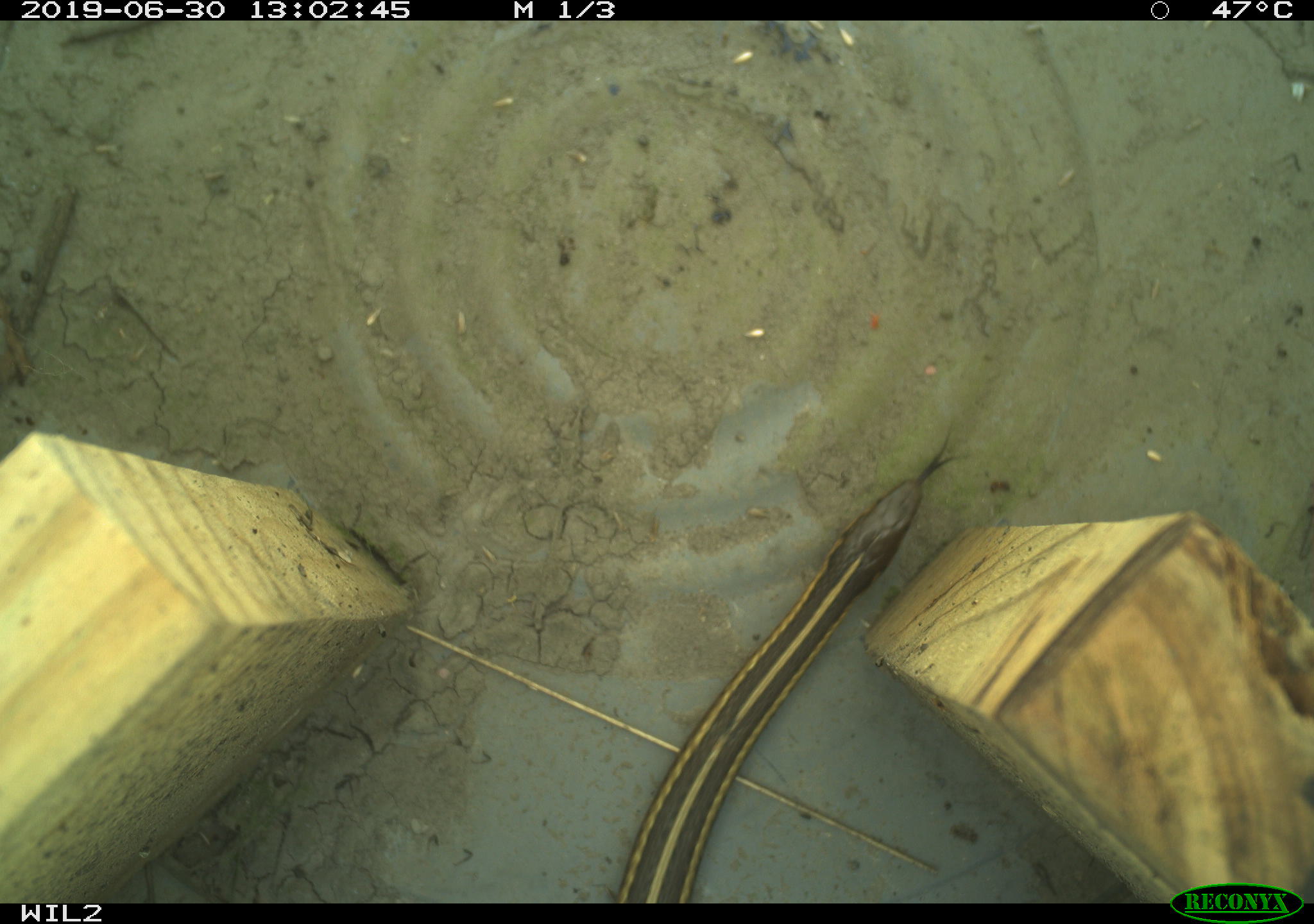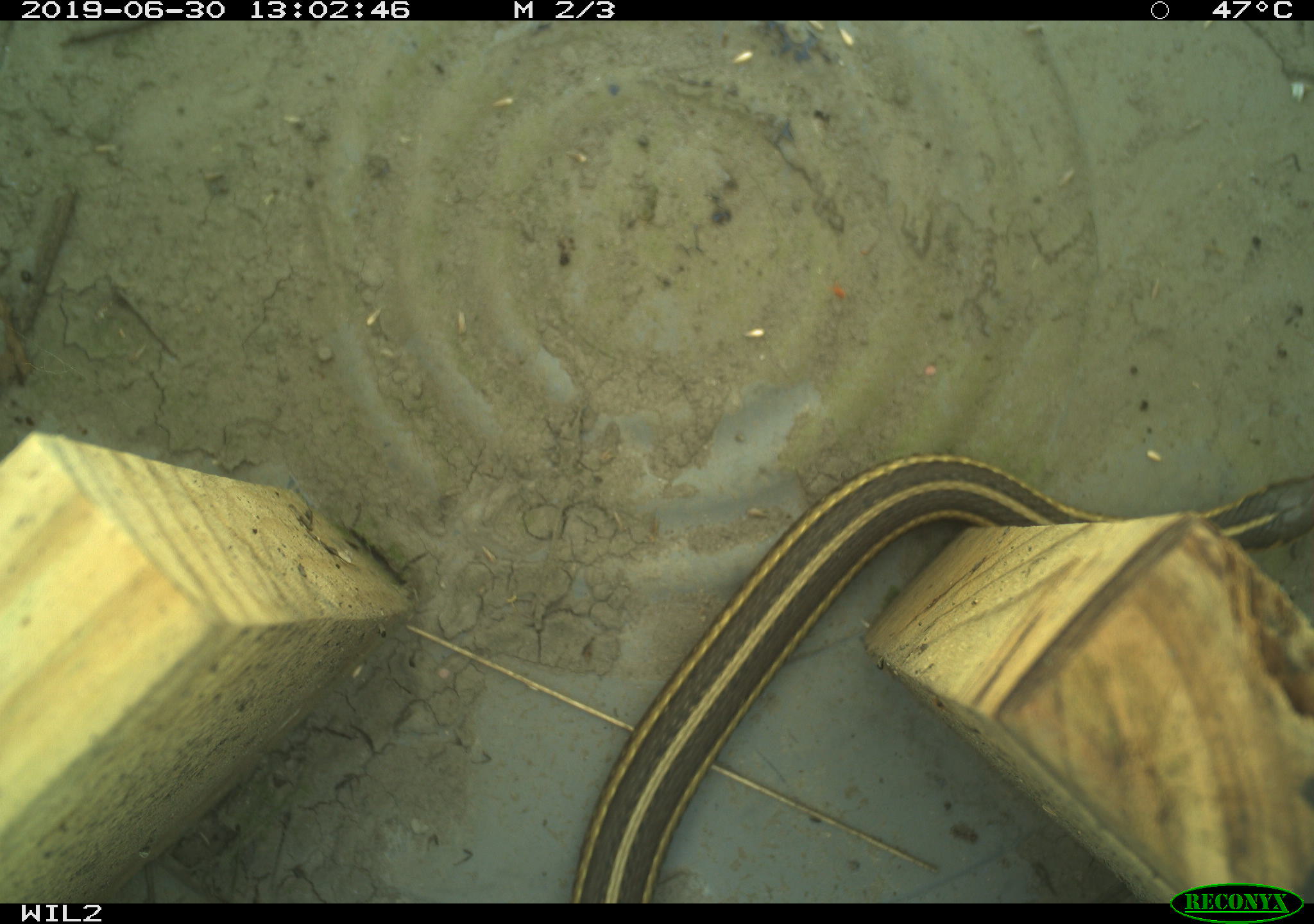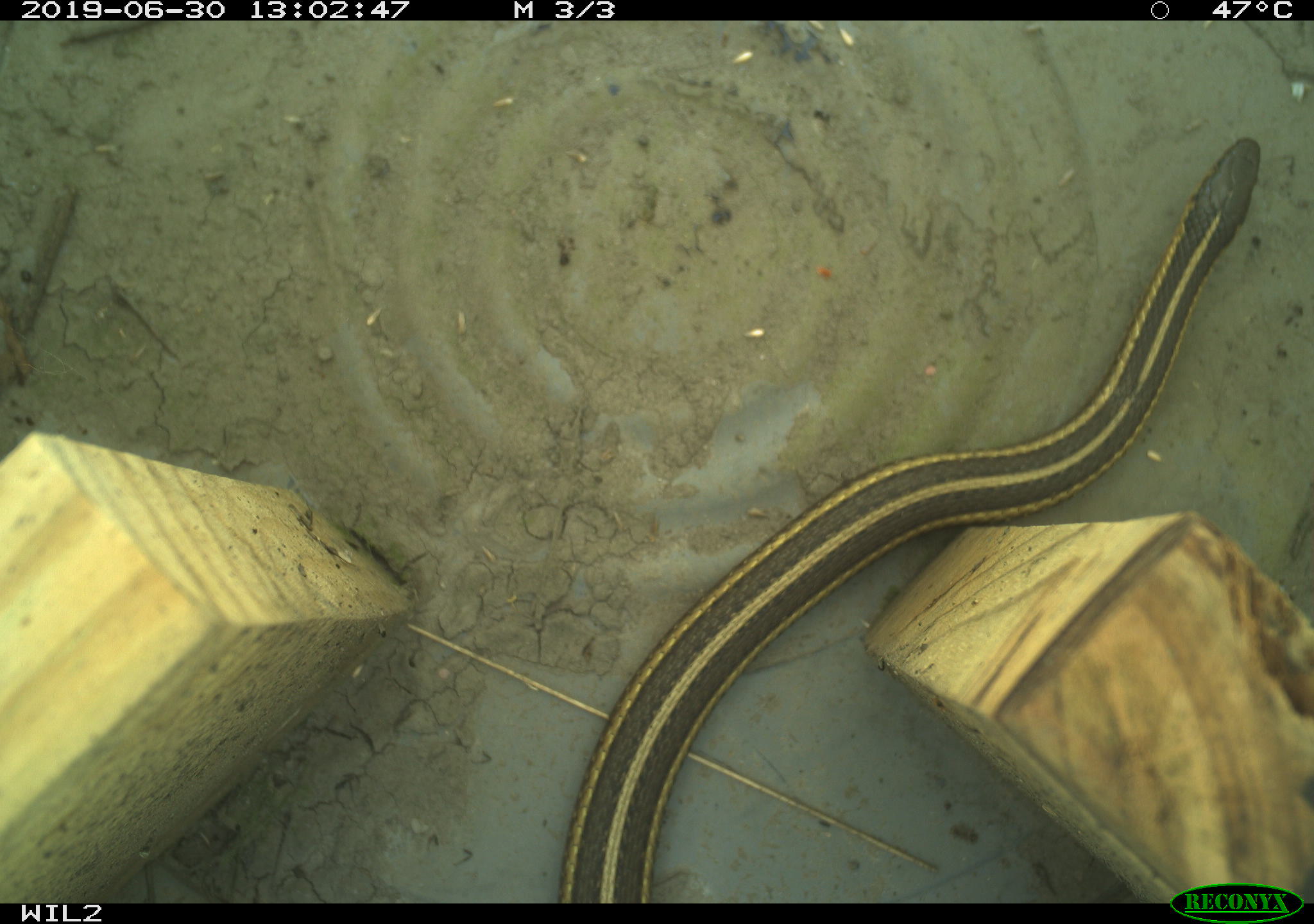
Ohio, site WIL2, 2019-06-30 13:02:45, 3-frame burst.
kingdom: Animalia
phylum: Chordata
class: Reptilia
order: Squamata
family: Colubridae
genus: Thamnophis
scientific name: Thamnophis butleri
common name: butler's gartersnake